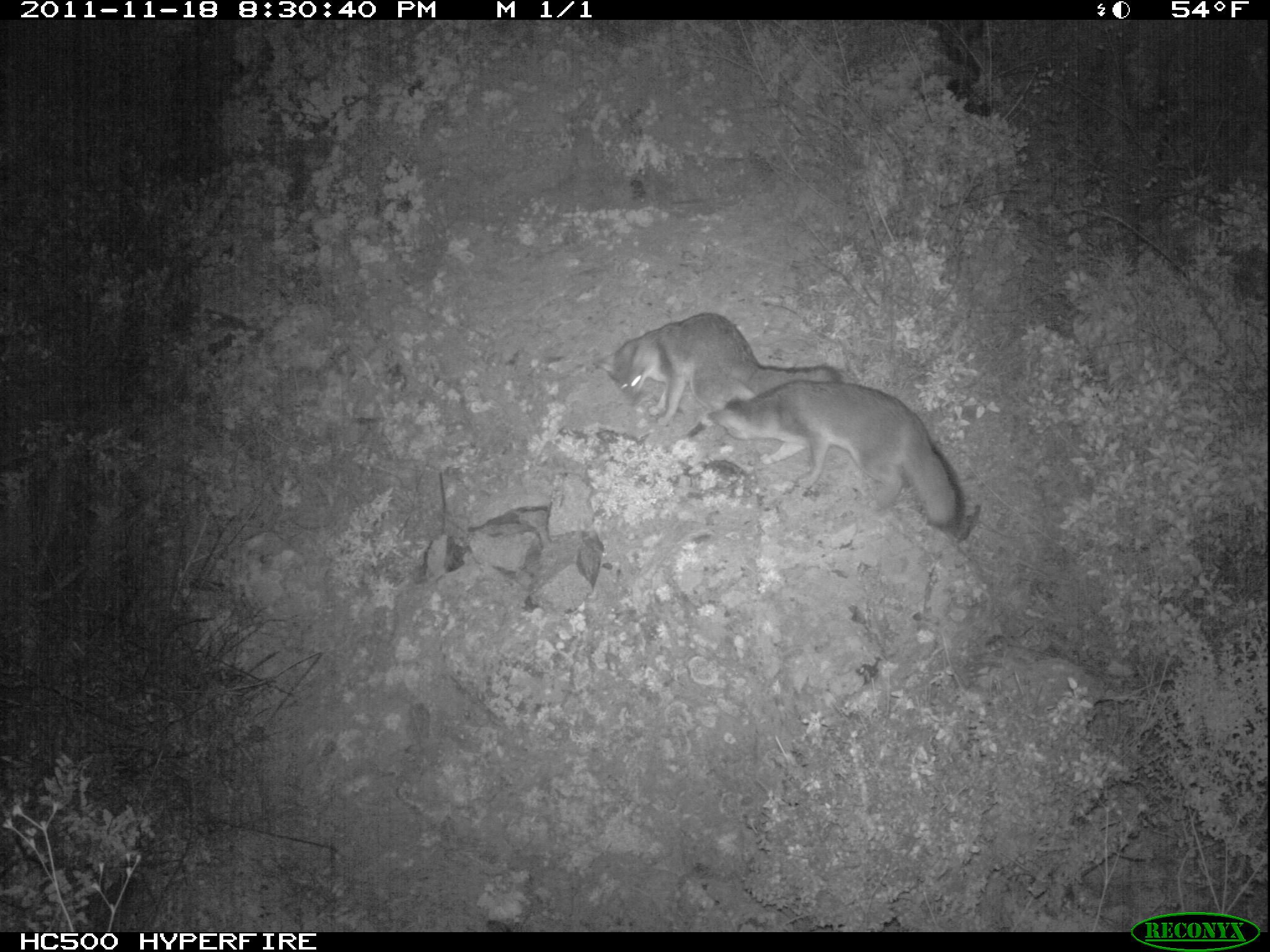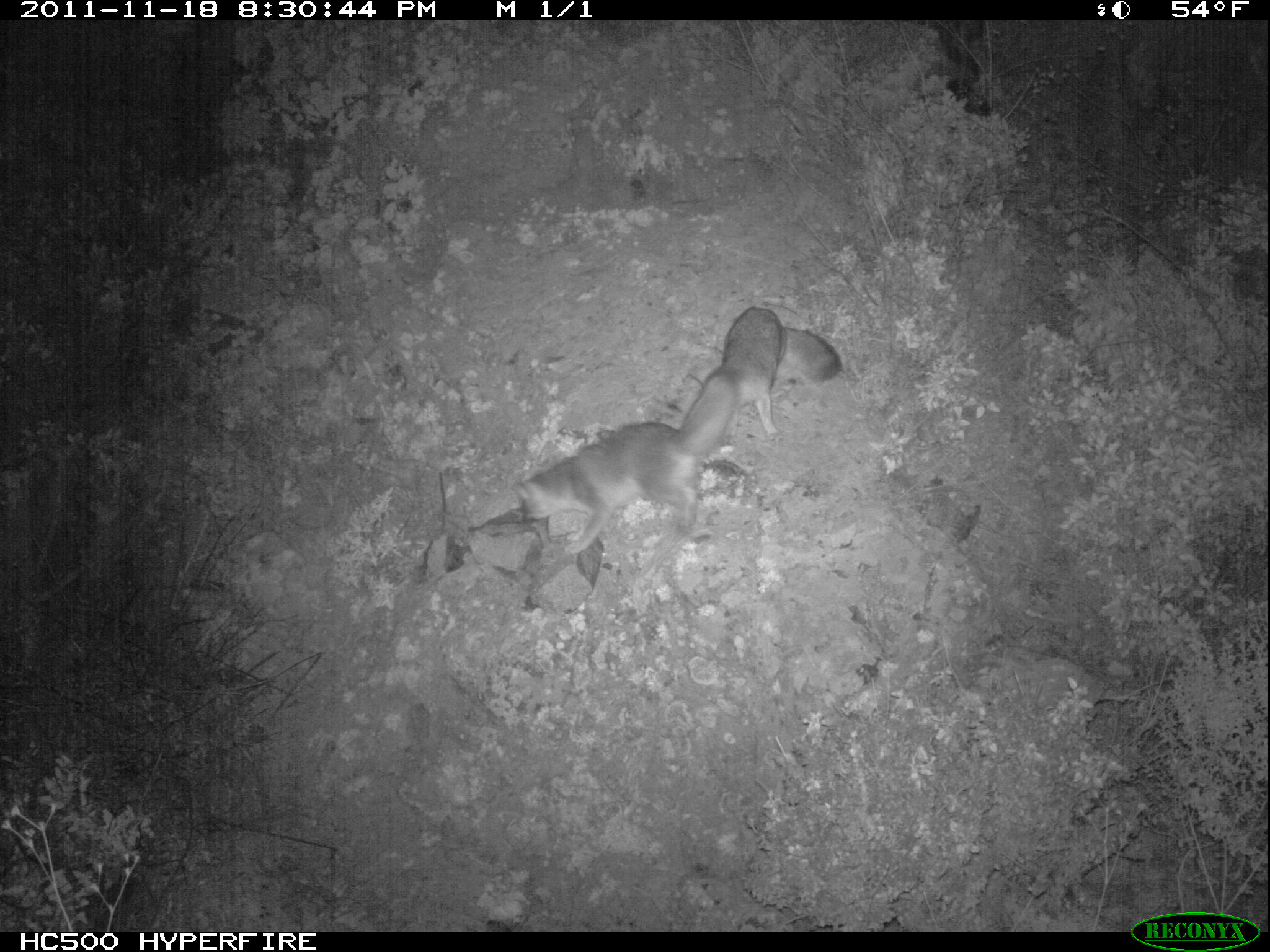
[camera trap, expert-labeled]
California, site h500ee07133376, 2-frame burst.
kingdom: Animalia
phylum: Chordata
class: Mammalia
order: Carnivora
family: Canidae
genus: Urocyon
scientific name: Urocyon littoralis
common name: island fox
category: fox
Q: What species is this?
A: Fox (island fox) (Urocyon littoralis).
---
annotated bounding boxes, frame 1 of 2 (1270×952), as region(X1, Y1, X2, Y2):
fox: region(707, 379, 961, 527); region(594, 312, 842, 425)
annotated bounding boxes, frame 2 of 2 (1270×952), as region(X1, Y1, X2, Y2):
fox: region(510, 367, 740, 555); region(682, 306, 843, 441)